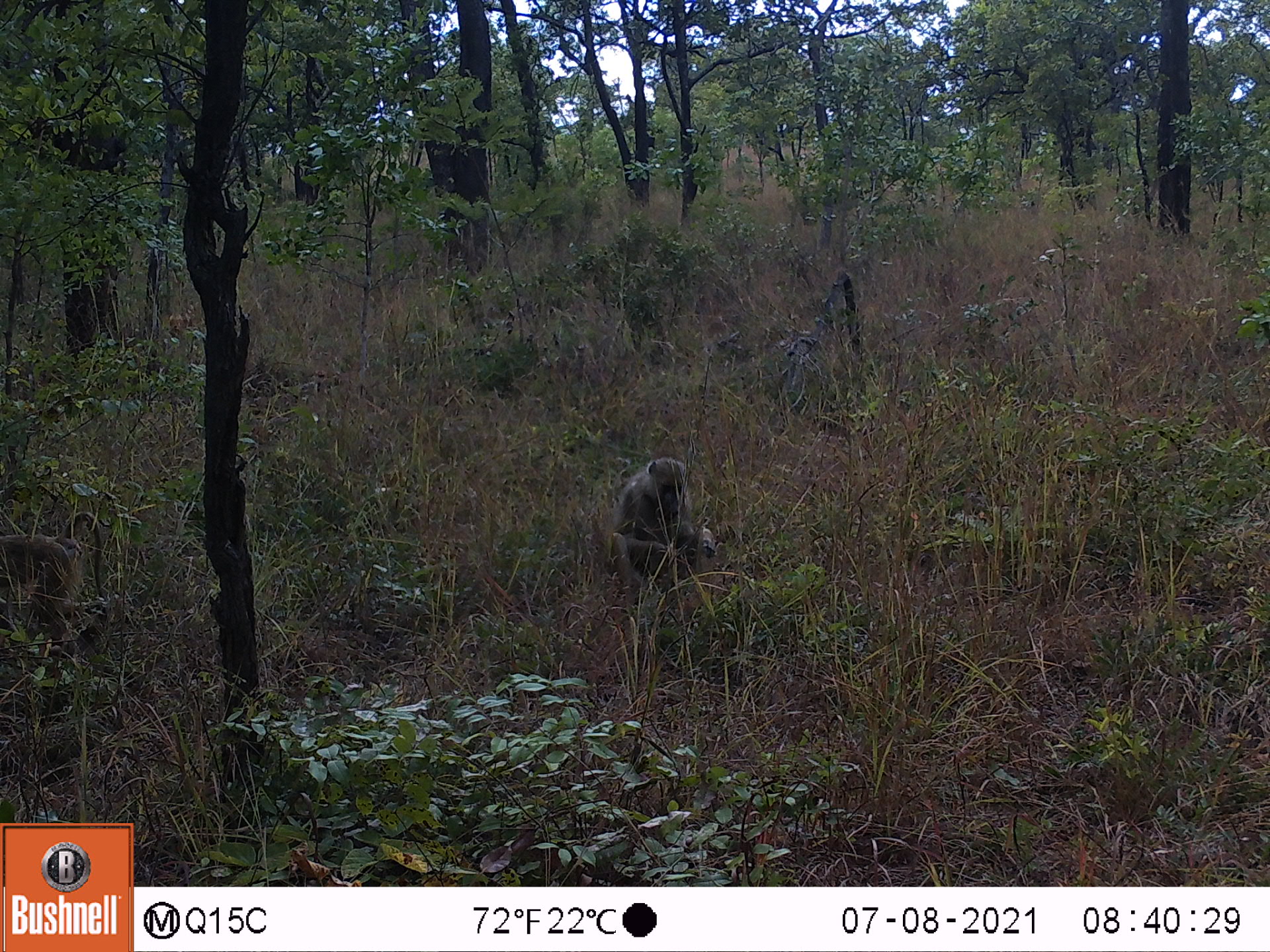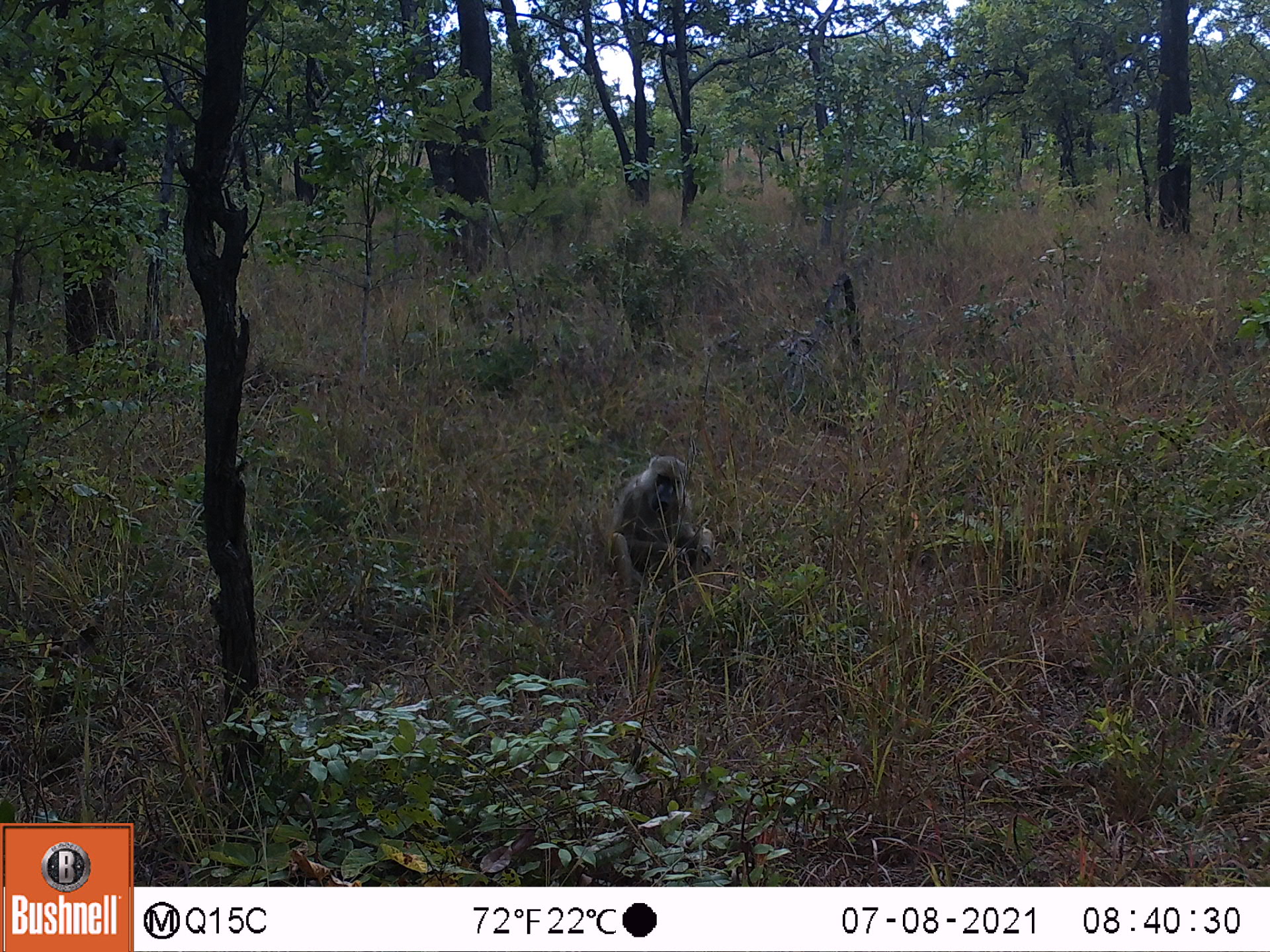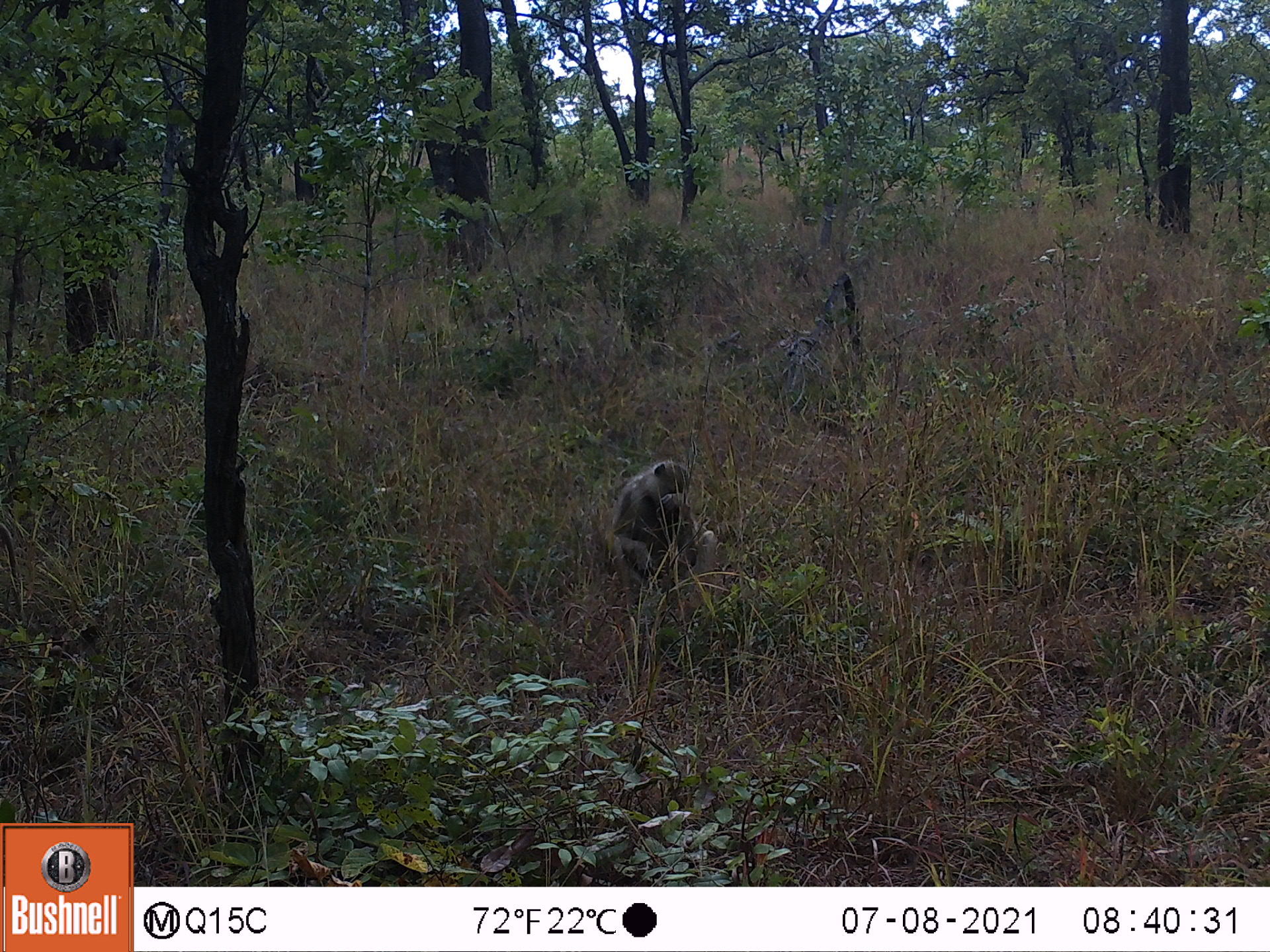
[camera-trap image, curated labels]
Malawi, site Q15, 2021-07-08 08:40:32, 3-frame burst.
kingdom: Animalia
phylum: Chordata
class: Mammalia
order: Primates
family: Cercopithecidae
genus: Papio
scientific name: Papio cynocephalus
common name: yellow baboon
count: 2